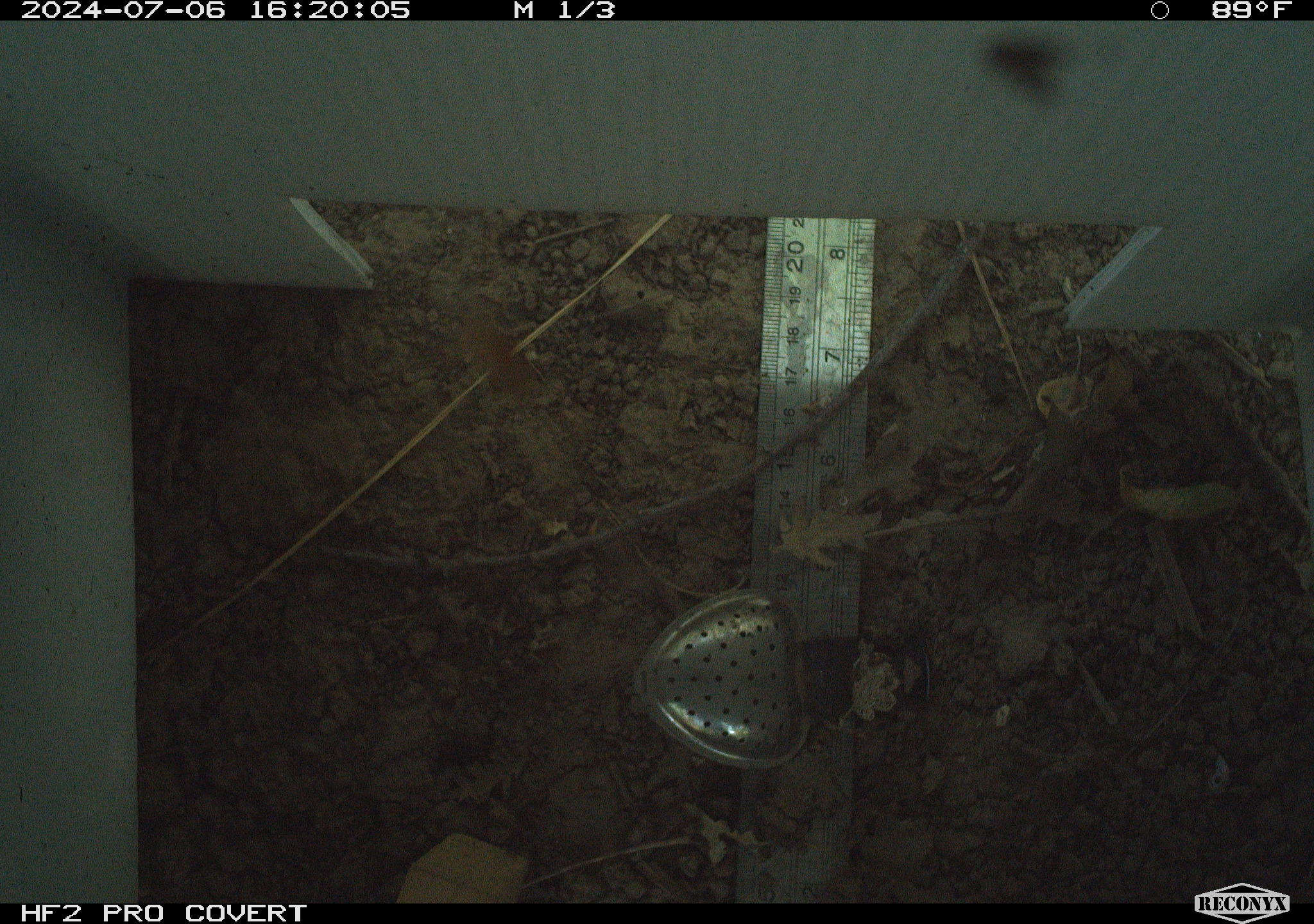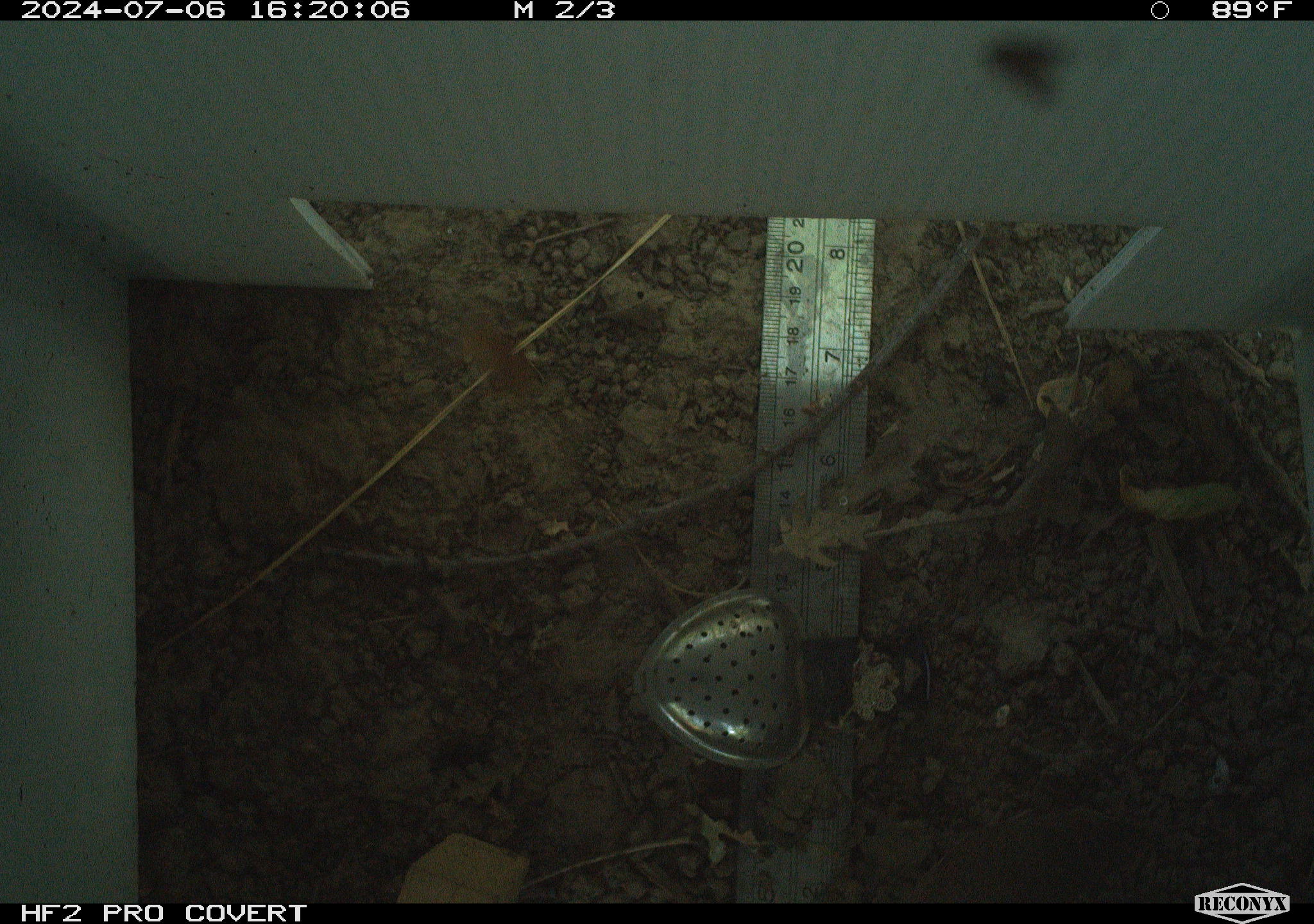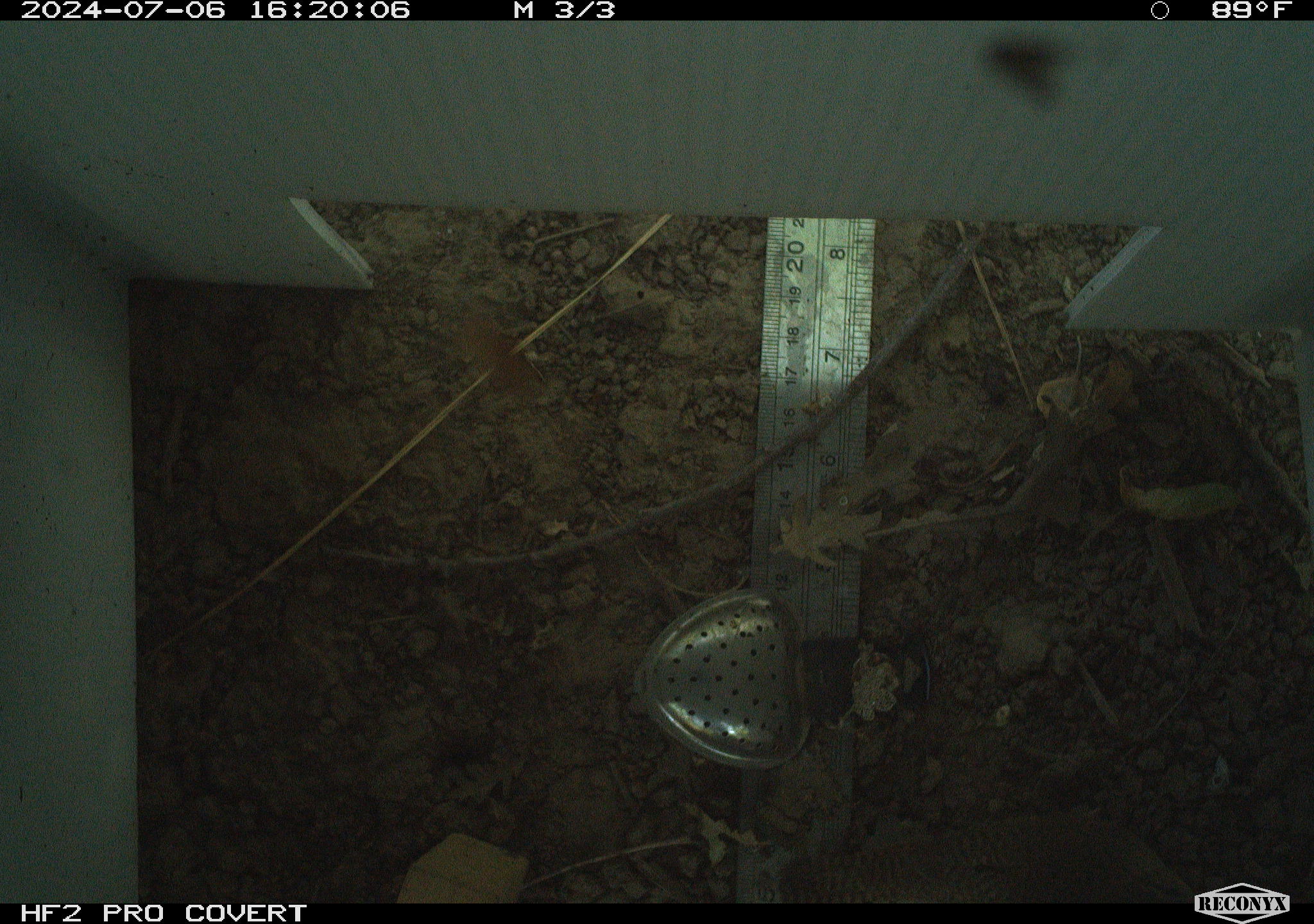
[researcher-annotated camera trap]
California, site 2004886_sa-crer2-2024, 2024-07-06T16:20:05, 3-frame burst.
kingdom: Animalia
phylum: Chordata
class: Aves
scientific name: Aves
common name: bird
Bird (Aves).